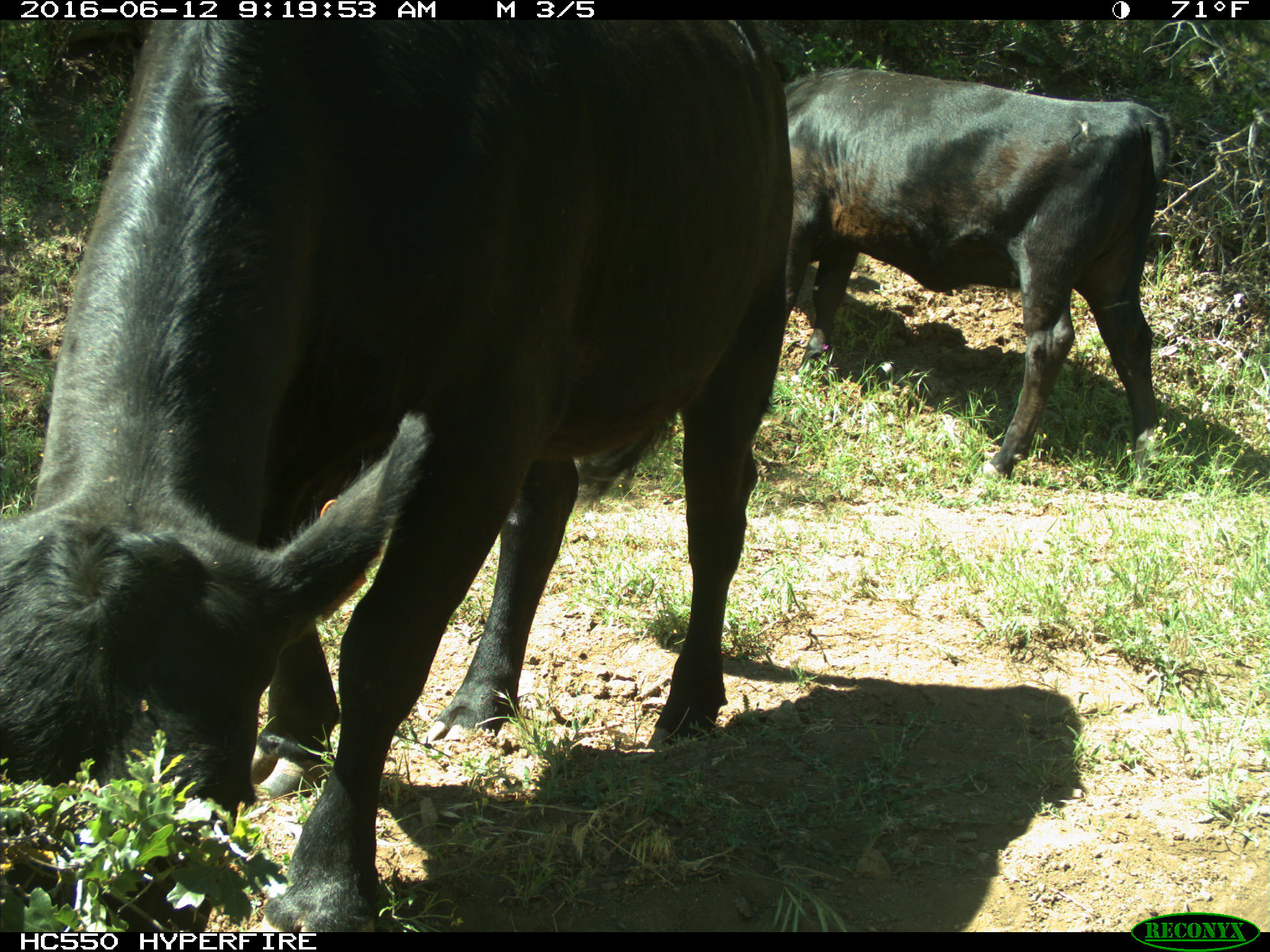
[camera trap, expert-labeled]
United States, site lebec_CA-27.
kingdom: Animalia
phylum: Chordata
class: Mammalia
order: Artiodactyla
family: Bovidae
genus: Bos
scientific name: Bos taurus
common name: domestic cow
Bos taurus (domestic cow).